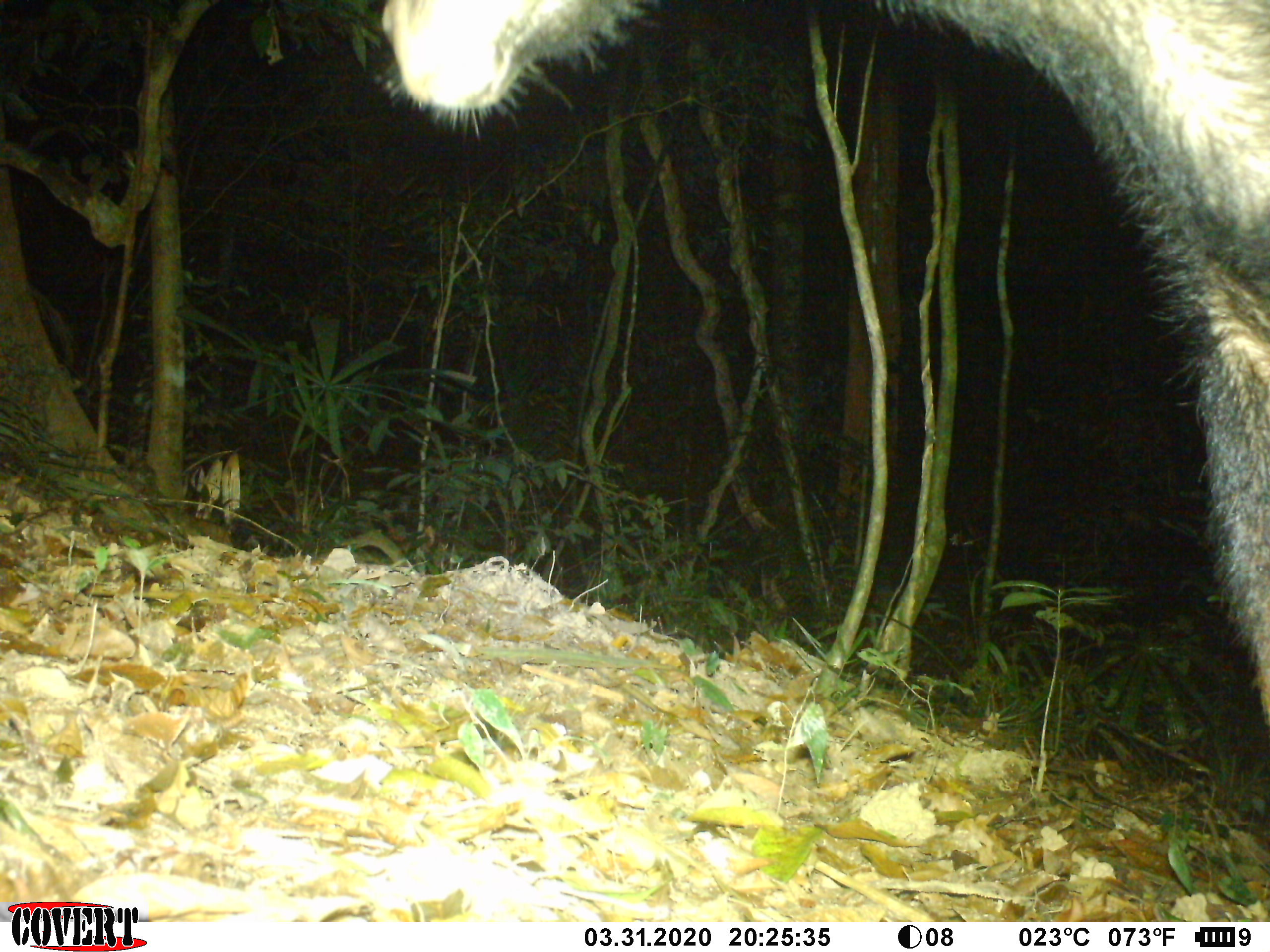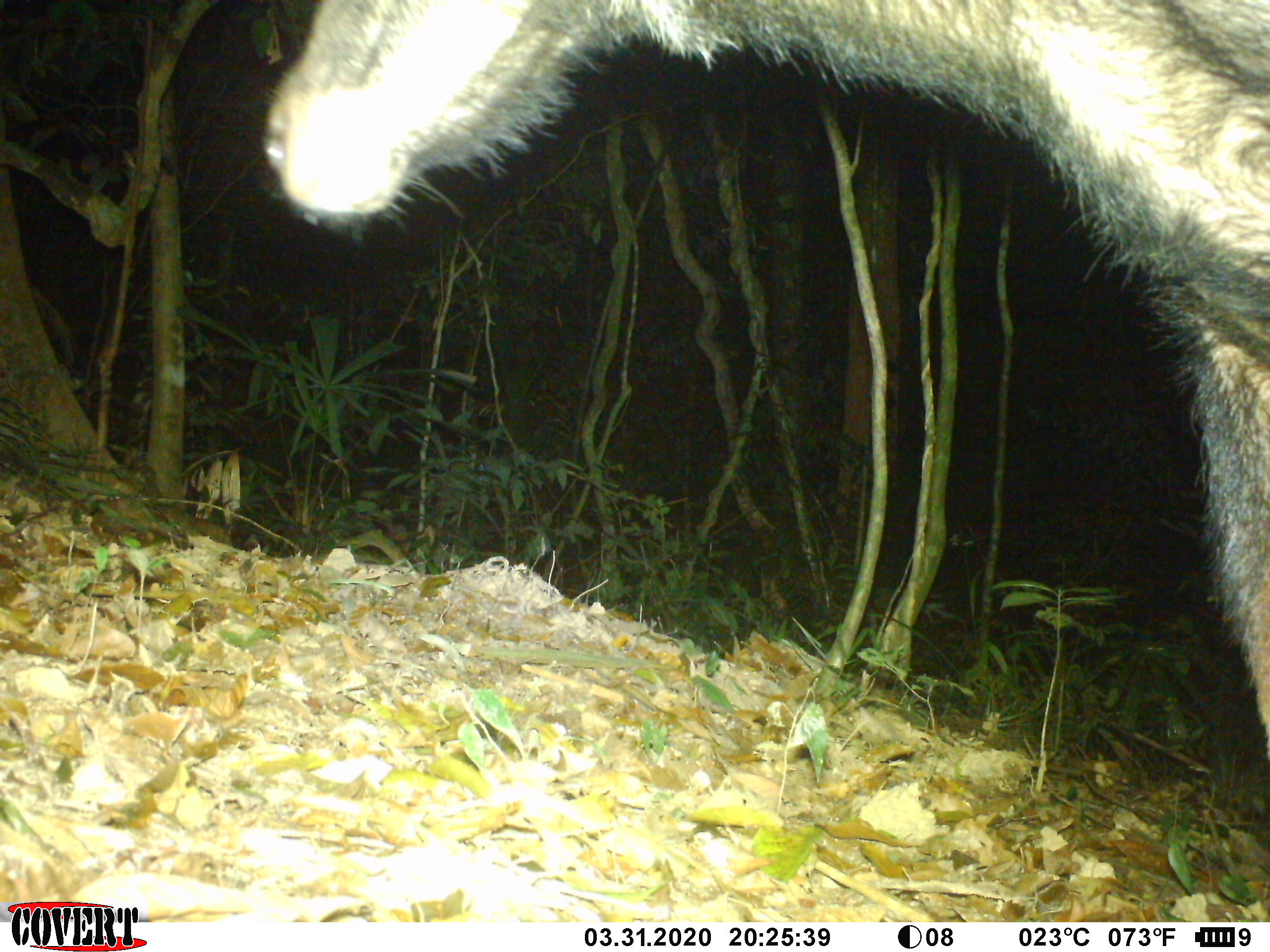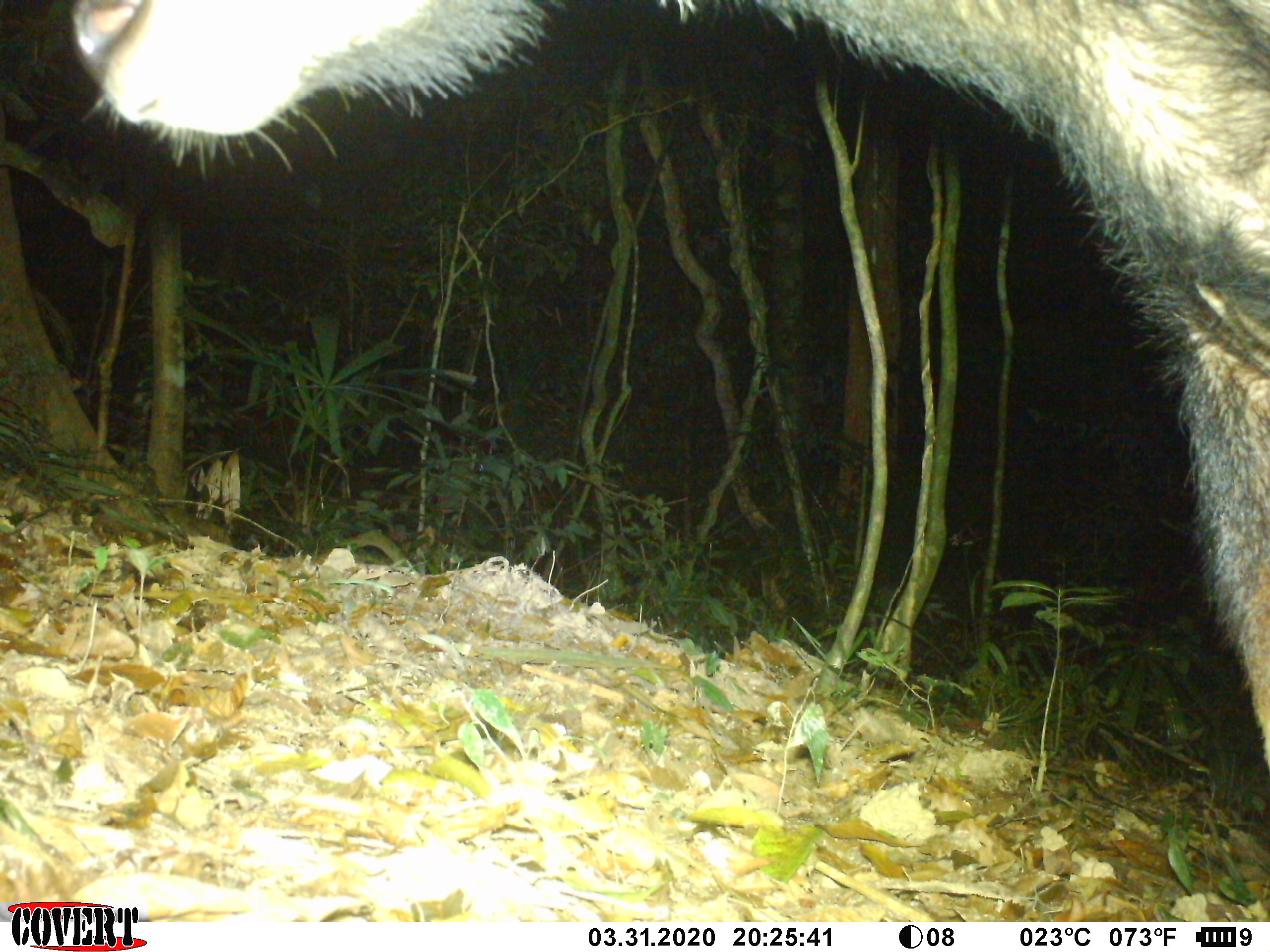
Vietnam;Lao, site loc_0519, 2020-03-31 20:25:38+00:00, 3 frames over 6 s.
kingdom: Animalia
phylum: Chordata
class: Mammalia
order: Artiodactyla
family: Bovidae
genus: Capricornis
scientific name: Capricornis sumatraensis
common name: chinese serow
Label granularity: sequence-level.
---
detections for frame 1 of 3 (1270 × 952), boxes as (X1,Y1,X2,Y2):
chinese serow: (378,0,1270,729)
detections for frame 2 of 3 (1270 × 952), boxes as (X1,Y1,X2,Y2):
chinese serow: (256,0,1268,764)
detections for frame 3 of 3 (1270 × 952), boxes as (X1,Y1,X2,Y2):
chinese serow: (70,0,1270,775)